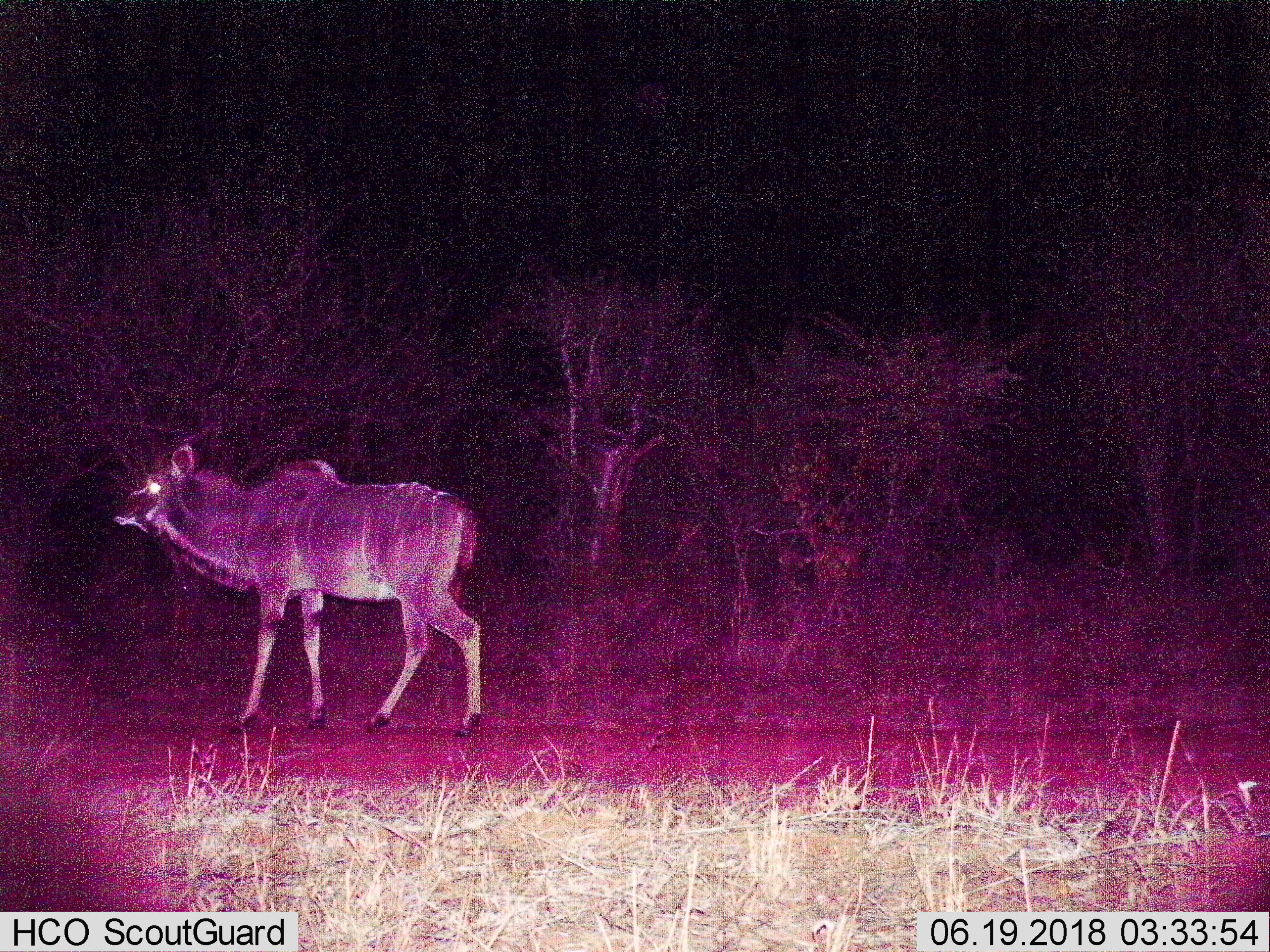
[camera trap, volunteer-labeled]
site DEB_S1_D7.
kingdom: Animalia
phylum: Chordata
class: Mammalia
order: Artiodactyla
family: Bovidae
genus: Tragelaphus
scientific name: Tragelaphus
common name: kudu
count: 1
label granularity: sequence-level